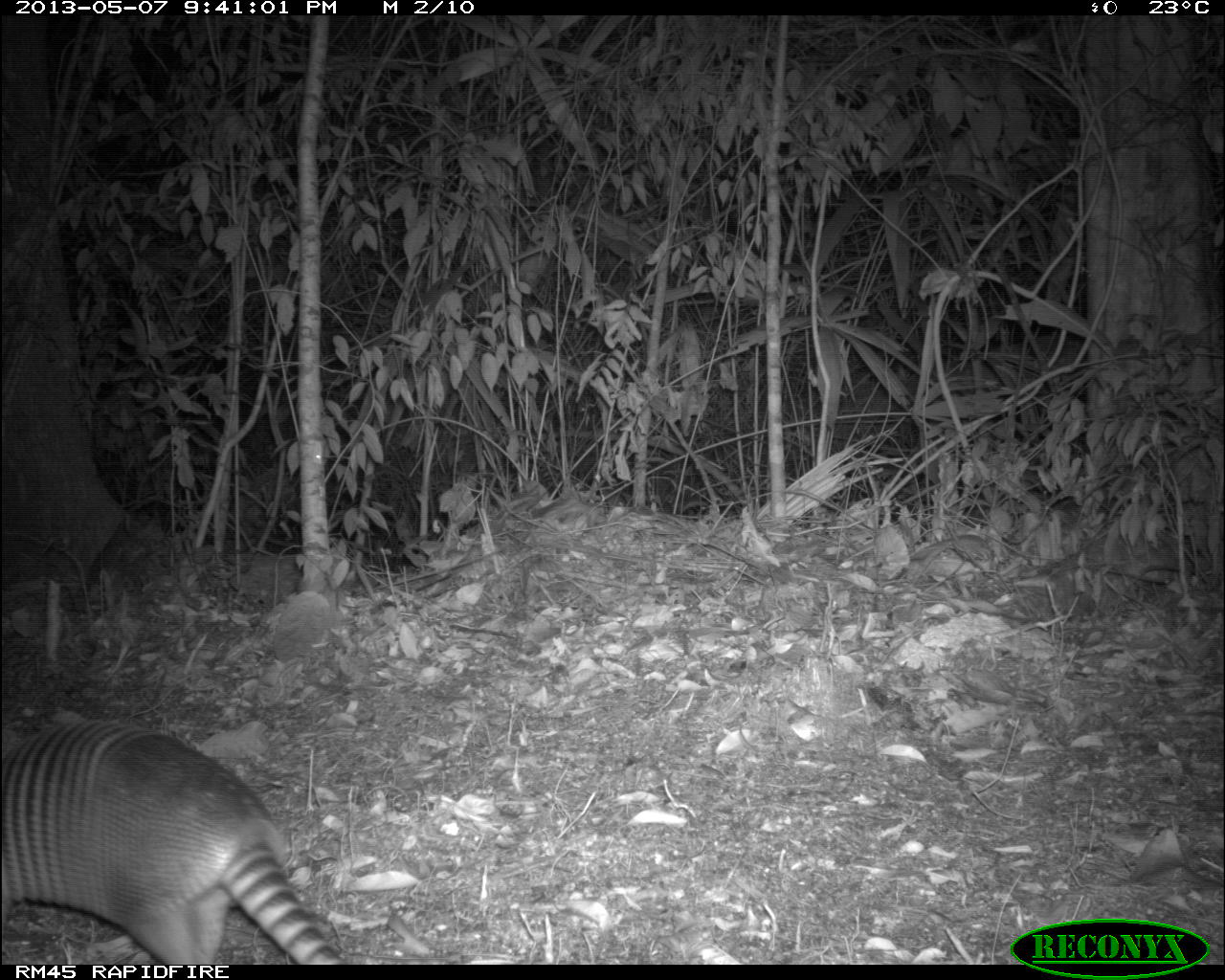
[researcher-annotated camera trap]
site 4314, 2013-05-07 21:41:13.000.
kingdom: Animalia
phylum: Chordata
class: Mammalia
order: Cingulata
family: Dasypodidae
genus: Dasypus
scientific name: Dasypus novemcinctus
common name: nine-banded armadillo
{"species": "Dasypus novemcinctus (nine-banded armadillo)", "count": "1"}